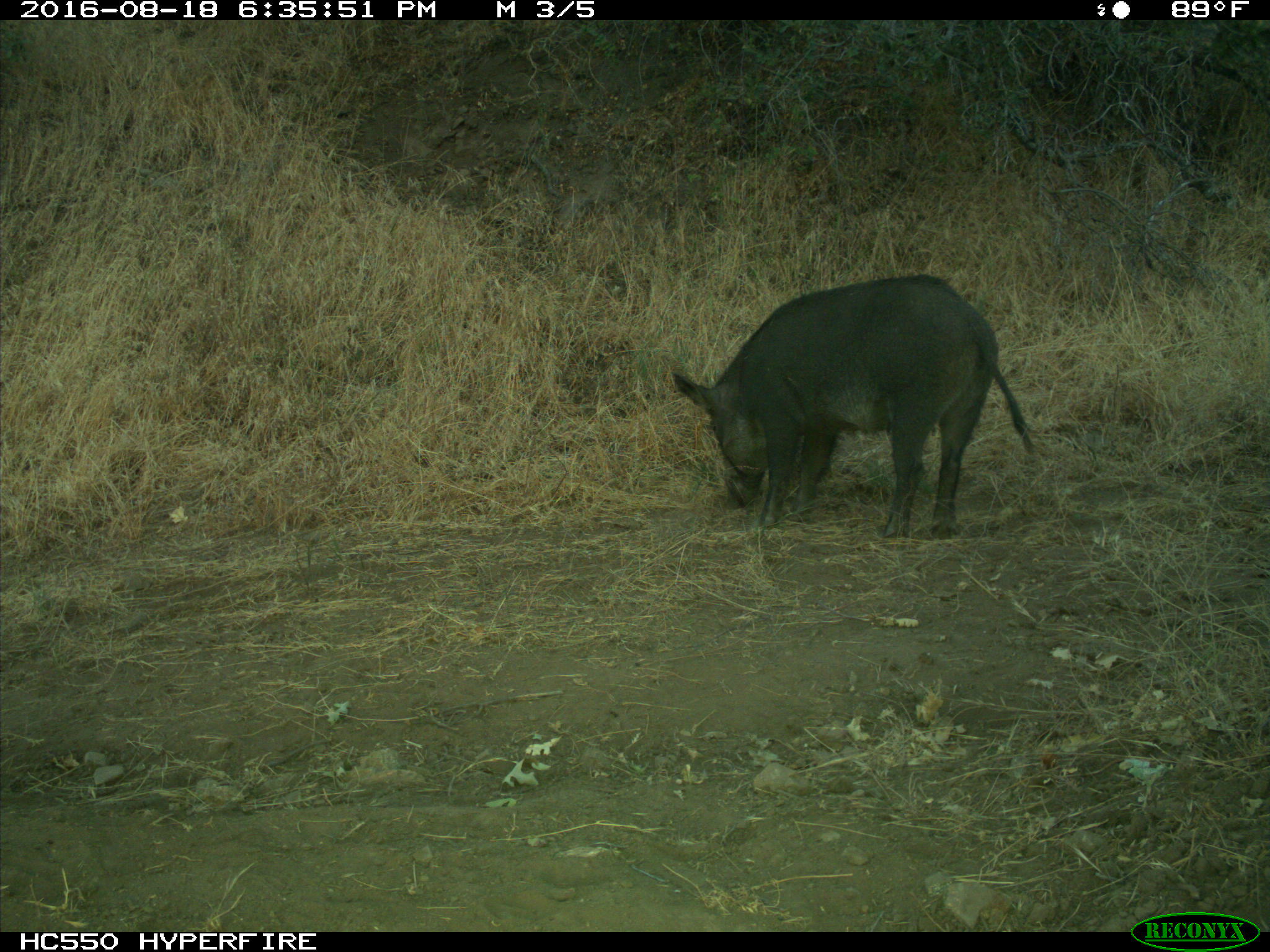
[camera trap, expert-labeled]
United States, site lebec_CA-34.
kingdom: Animalia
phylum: Chordata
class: Mammalia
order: Artiodactyla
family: Suidae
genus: Sus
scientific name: Sus scrofa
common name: wild boar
Sus scrofa (wild boar).